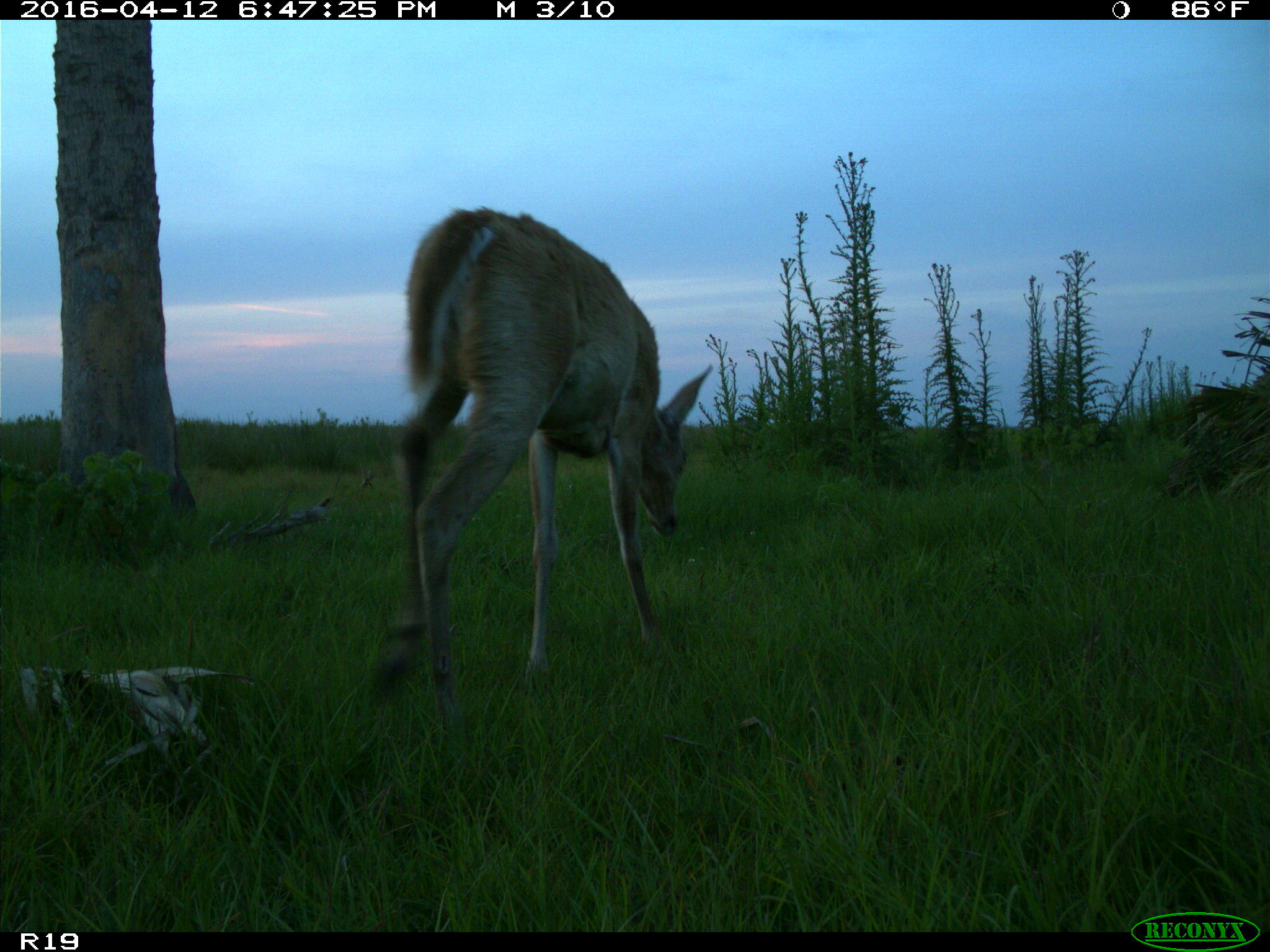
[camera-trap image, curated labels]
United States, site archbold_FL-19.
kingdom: Animalia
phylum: Chordata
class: Mammalia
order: Artiodactyla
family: Cervidae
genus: Odocoileus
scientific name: Odocoileus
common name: deer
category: unidentified deer